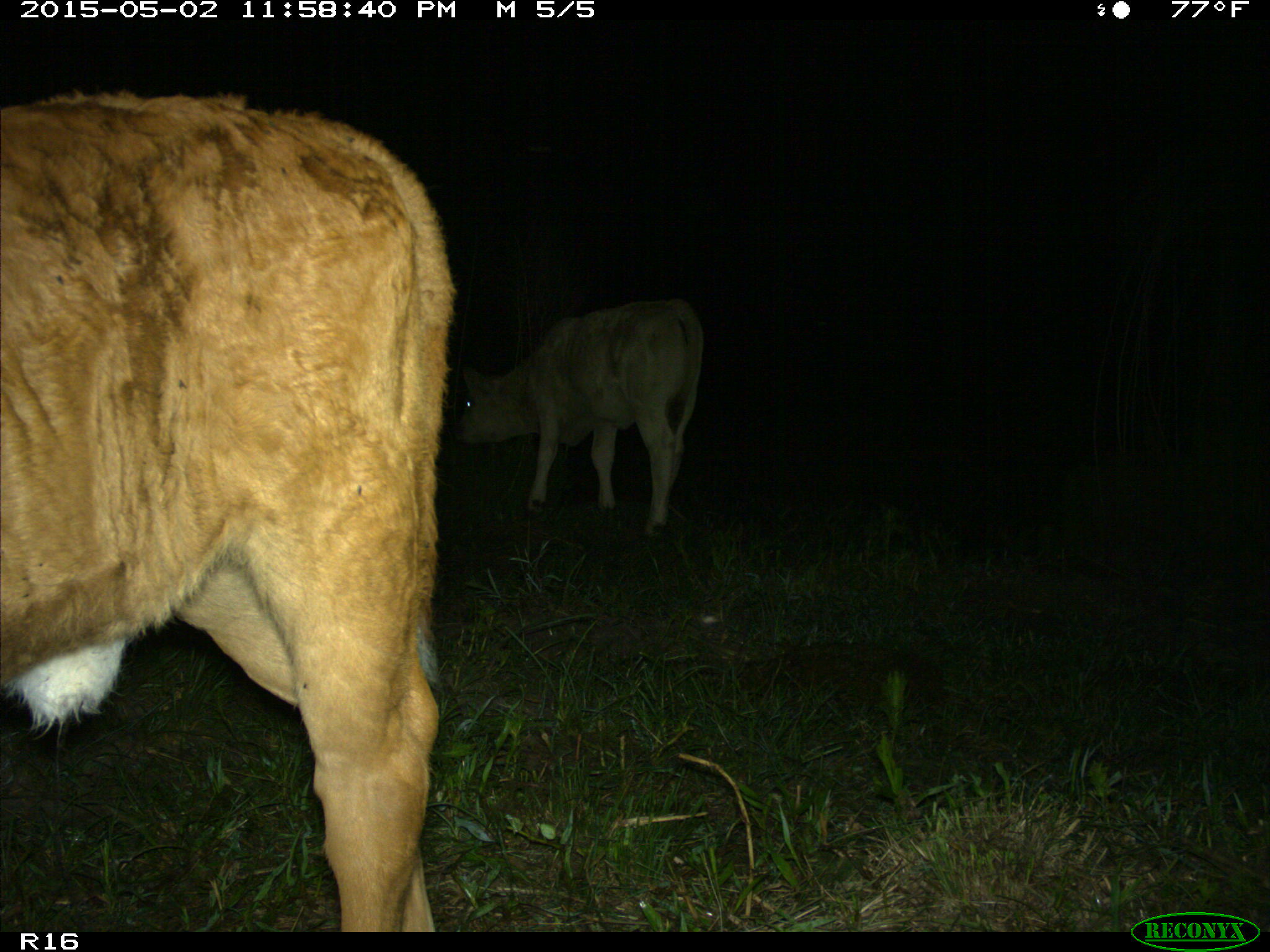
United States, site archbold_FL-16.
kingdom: Animalia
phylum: Chordata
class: Mammalia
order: Artiodactyla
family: Bovidae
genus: Bos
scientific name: Bos taurus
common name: domestic cow